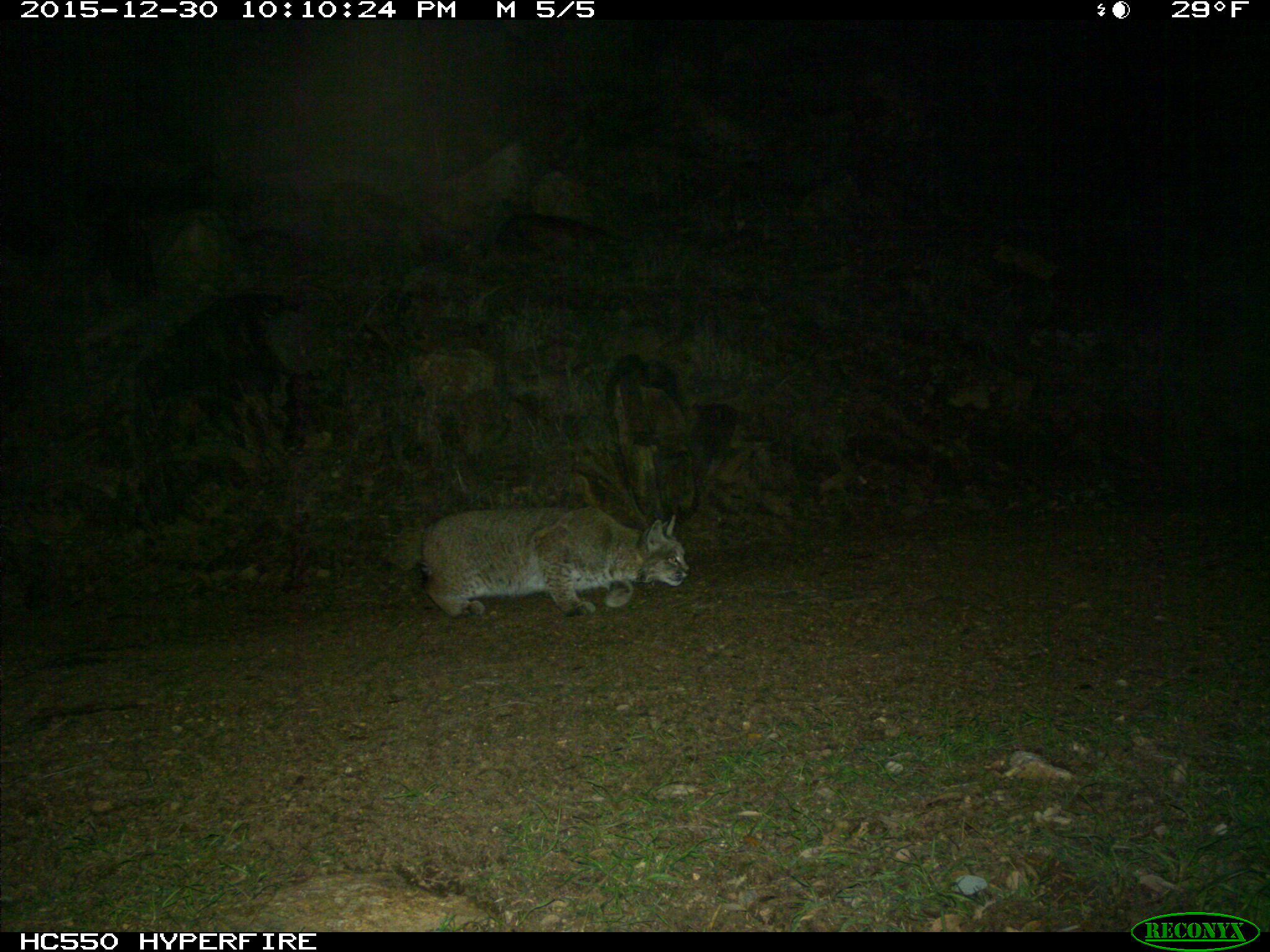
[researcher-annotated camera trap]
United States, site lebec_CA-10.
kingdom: Animalia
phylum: Chordata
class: Mammalia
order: Carnivora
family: Felidae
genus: Lynx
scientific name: Lynx rufus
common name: bobcat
Lynx rufus (bobcat).